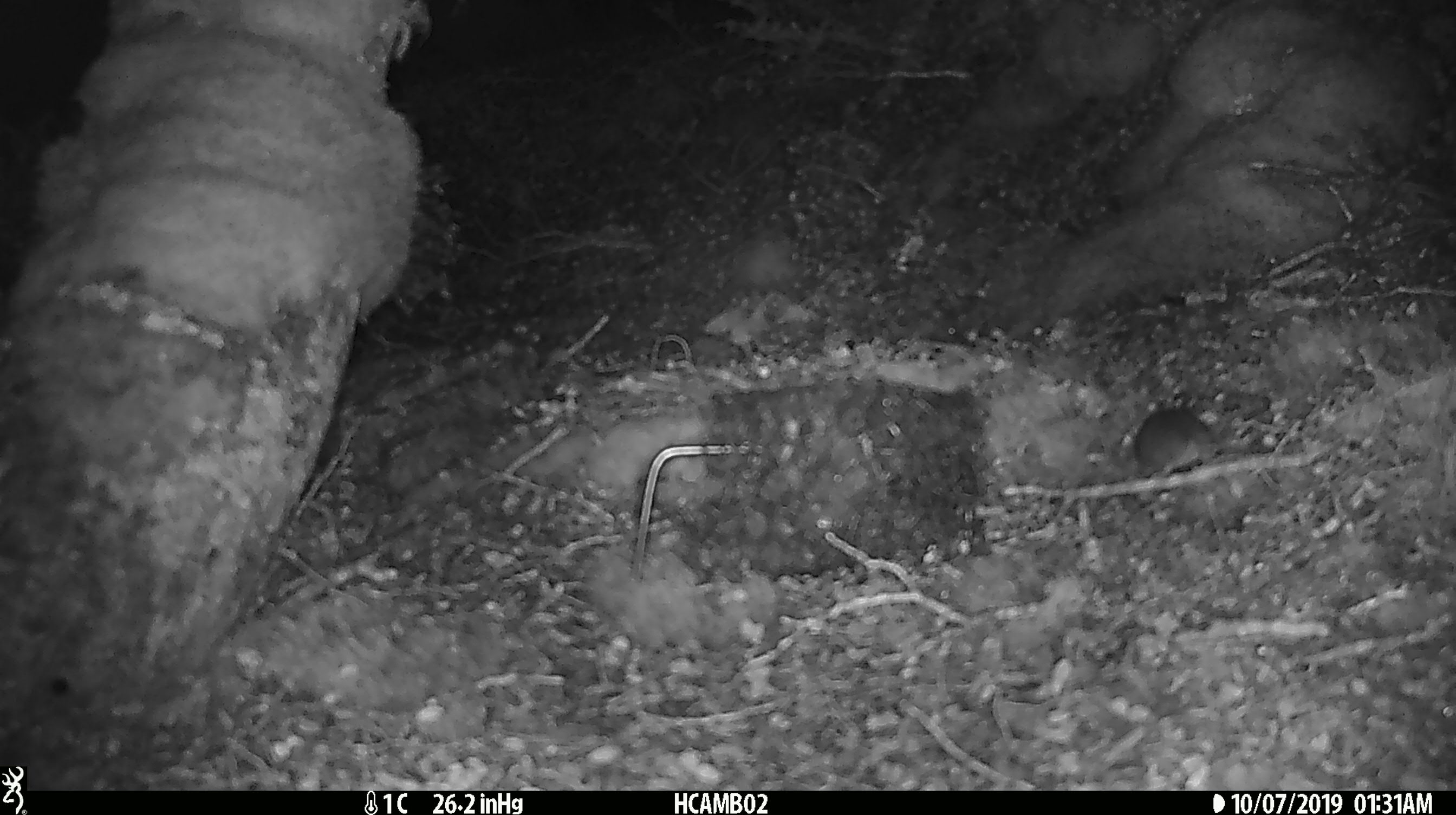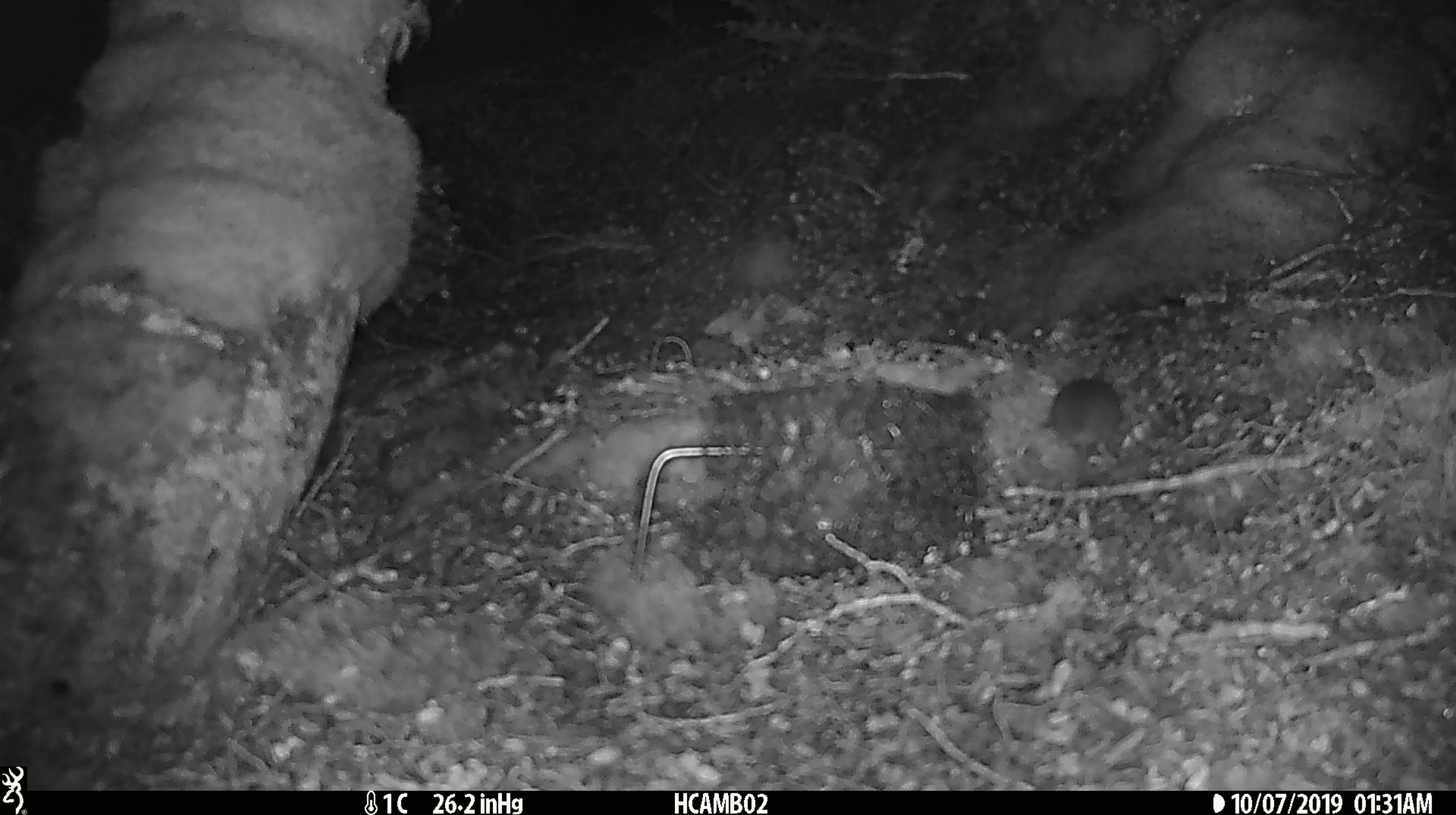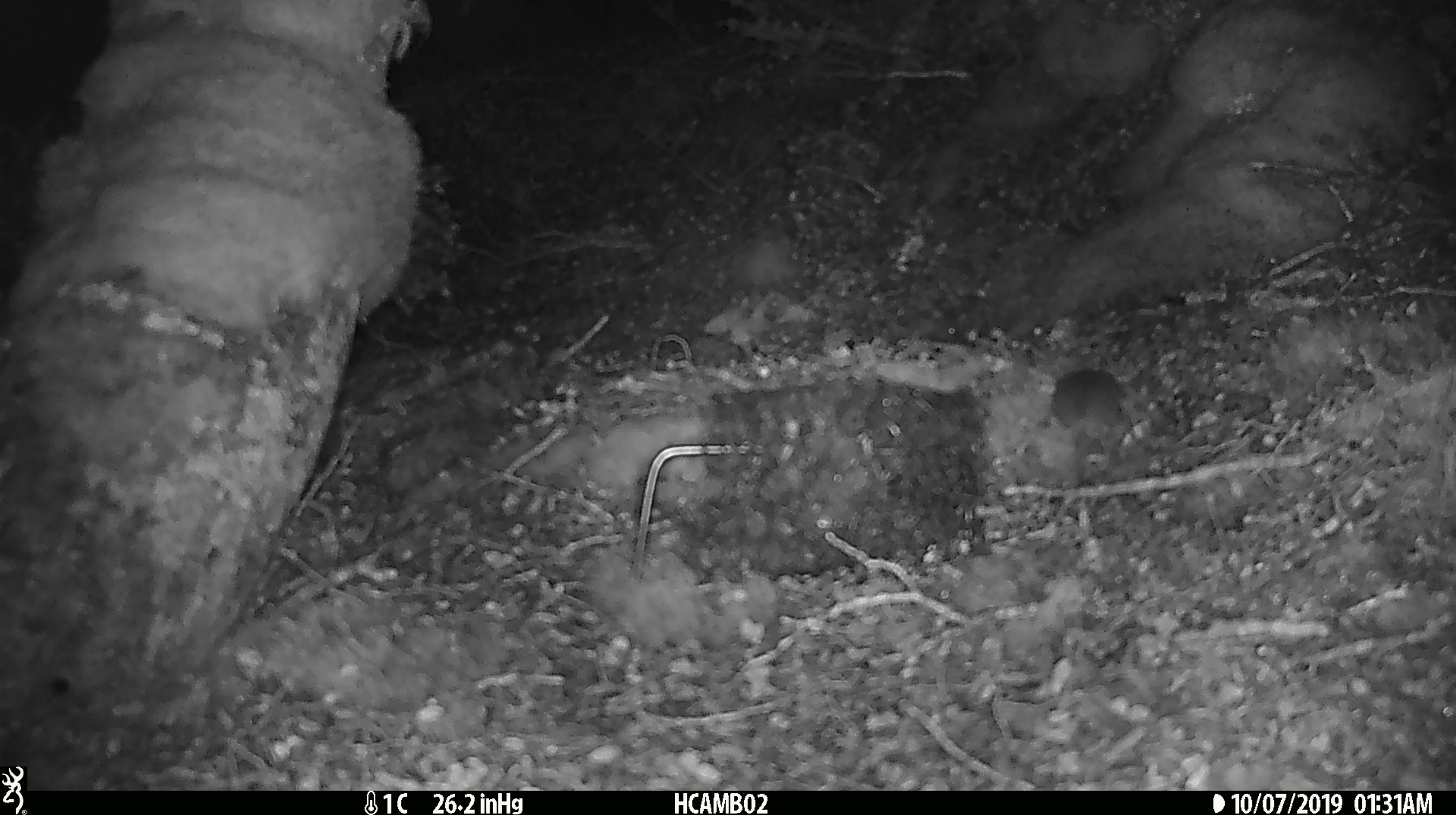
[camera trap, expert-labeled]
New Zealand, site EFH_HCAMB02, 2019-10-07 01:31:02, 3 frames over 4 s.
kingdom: Animalia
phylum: Chordata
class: Mammalia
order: Rodentia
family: Muridae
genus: Mus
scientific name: Mus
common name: mouse